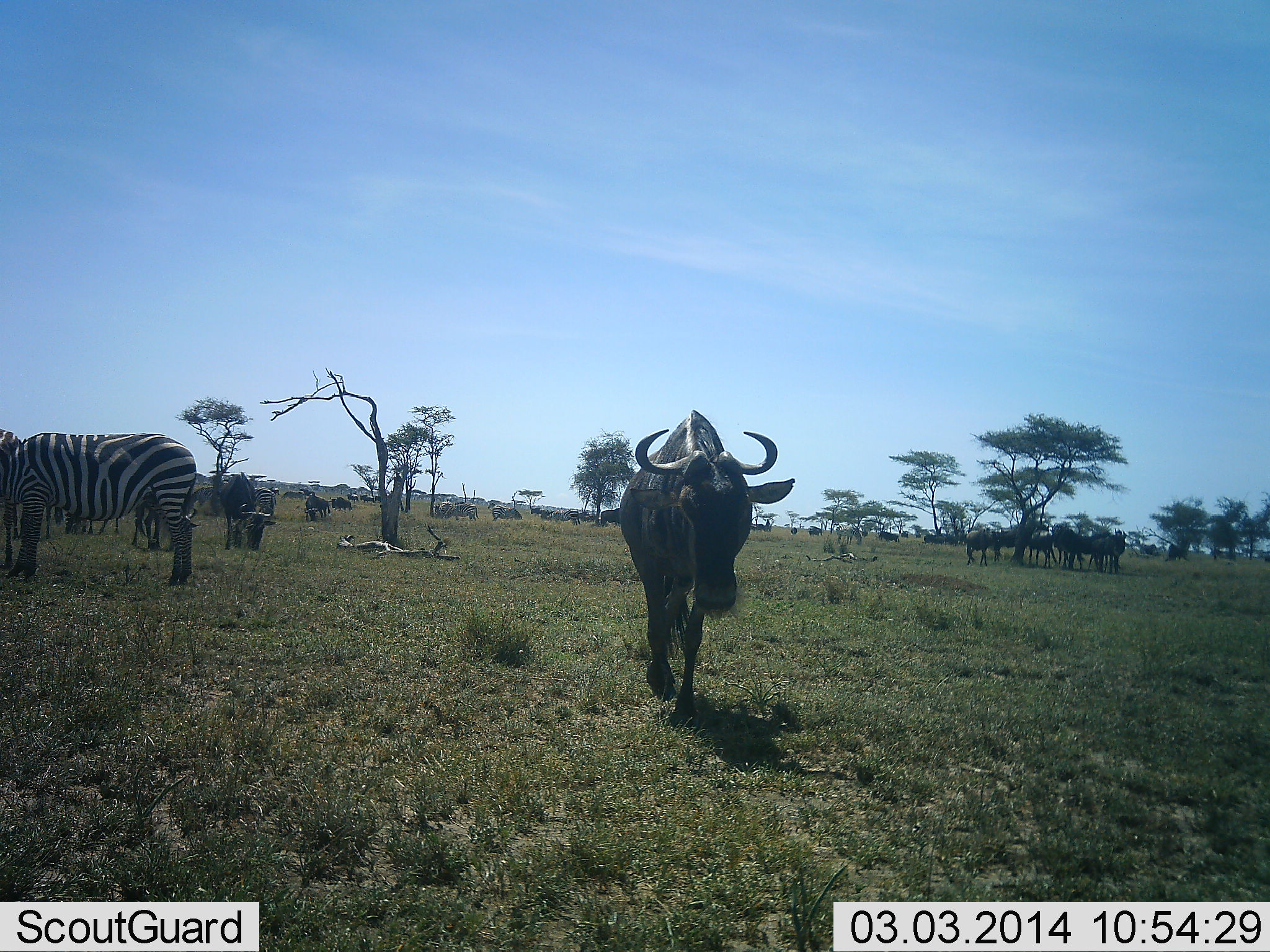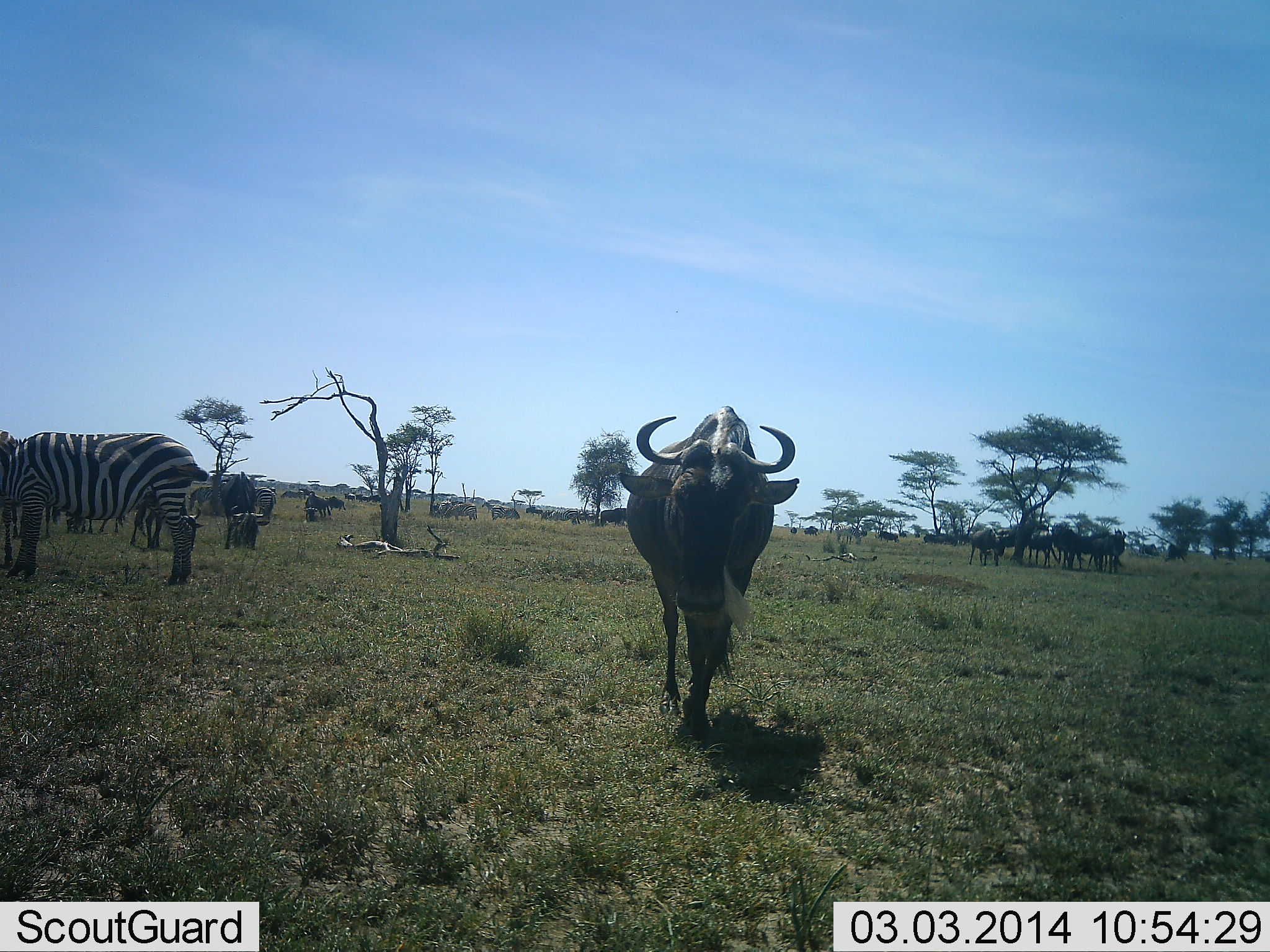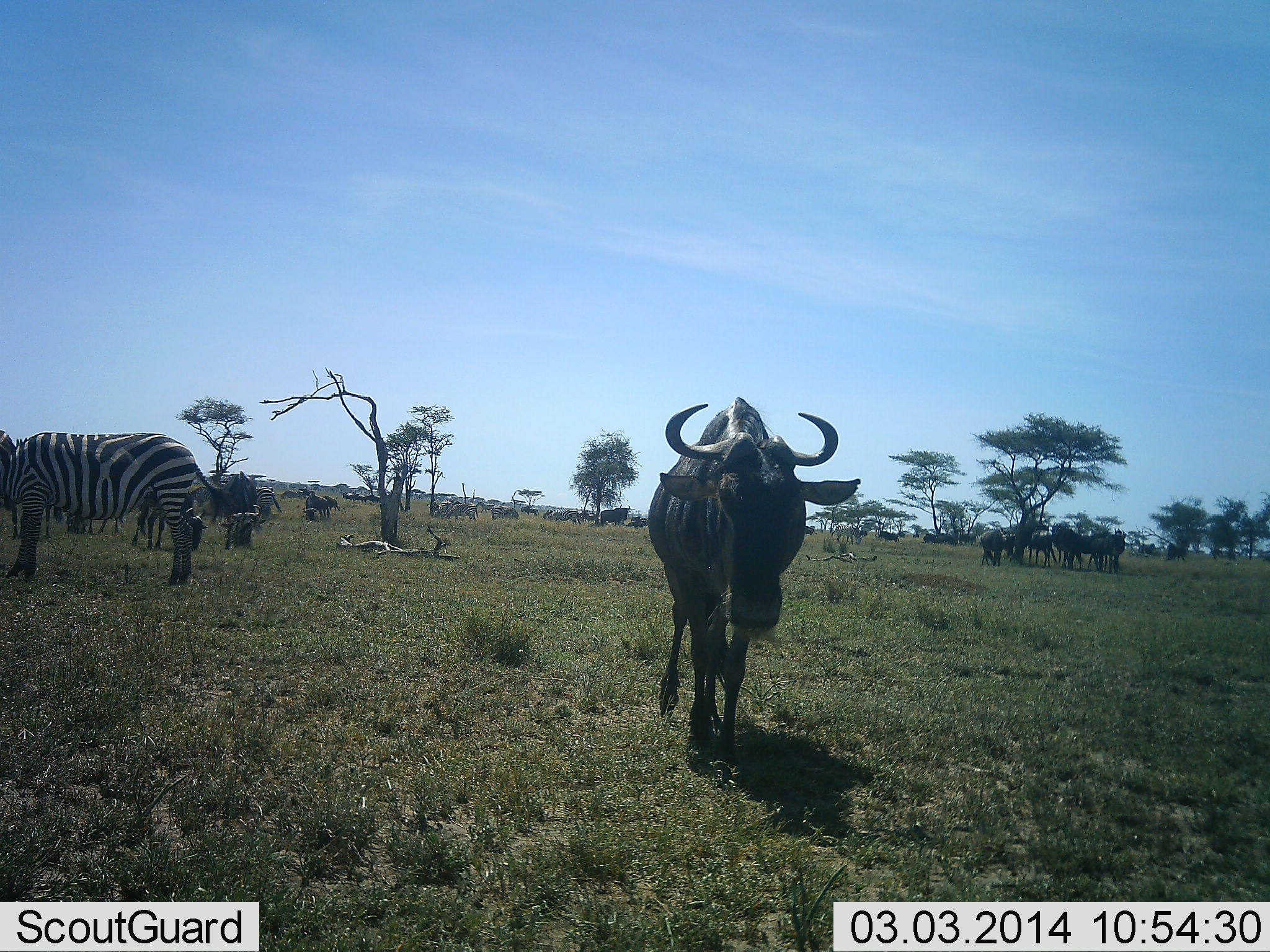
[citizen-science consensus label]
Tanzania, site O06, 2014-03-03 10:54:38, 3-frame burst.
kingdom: Animalia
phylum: Chordata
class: Mammalia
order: Artiodactyla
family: Bovidae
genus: Connochaetes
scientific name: Connochaetes taurinus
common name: blue wildebeest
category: wildebeest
Wildebeest (blue wildebeest) (Connochaetes taurinus), count 11-50. Behavior (volunteer vote fractions): standing 60%, resting 0%, moving 70%, interacting 10%. Young present (vote fraction): 0%. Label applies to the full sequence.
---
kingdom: Animalia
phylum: Chordata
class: Mammalia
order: Perissodactyla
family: Equidae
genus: Equus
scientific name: Equus quagga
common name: plains zebra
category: zebra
Zebra (plains zebra) (Equus quagga), count 1. Behavior (volunteer vote fractions): standing 64%, resting 0%, moving 0%, interacting 0%. Young present (vote fraction): 0%. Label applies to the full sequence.